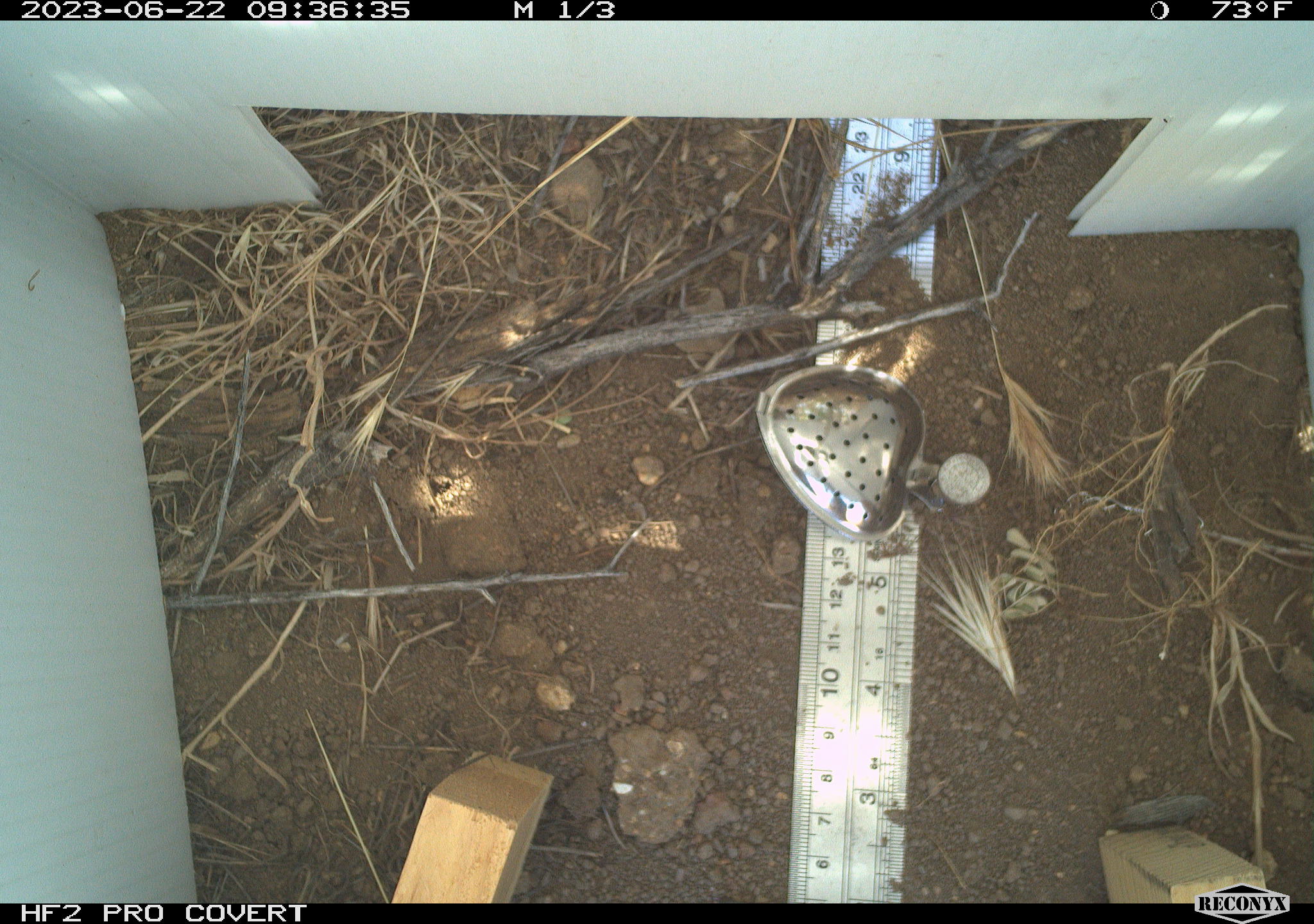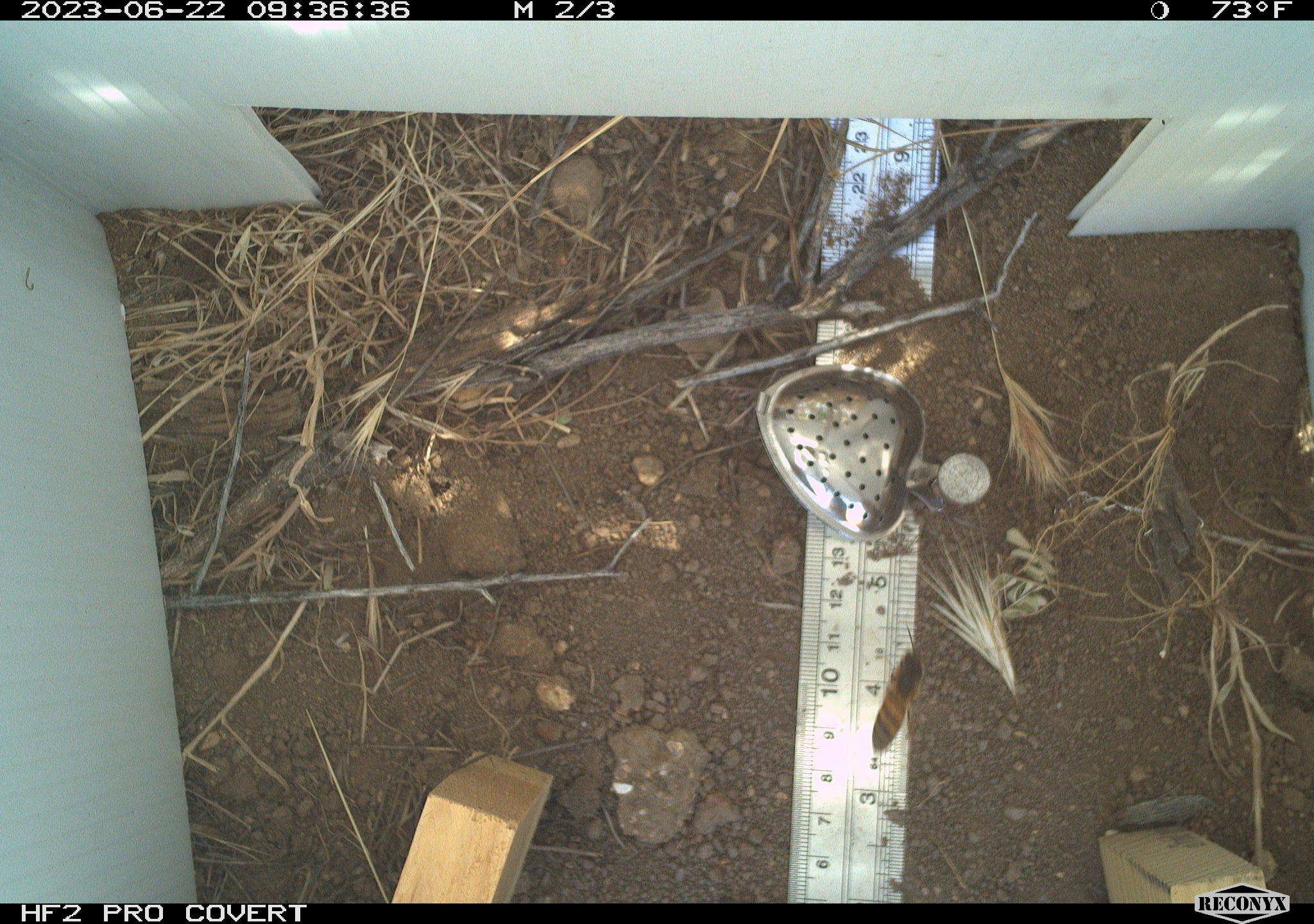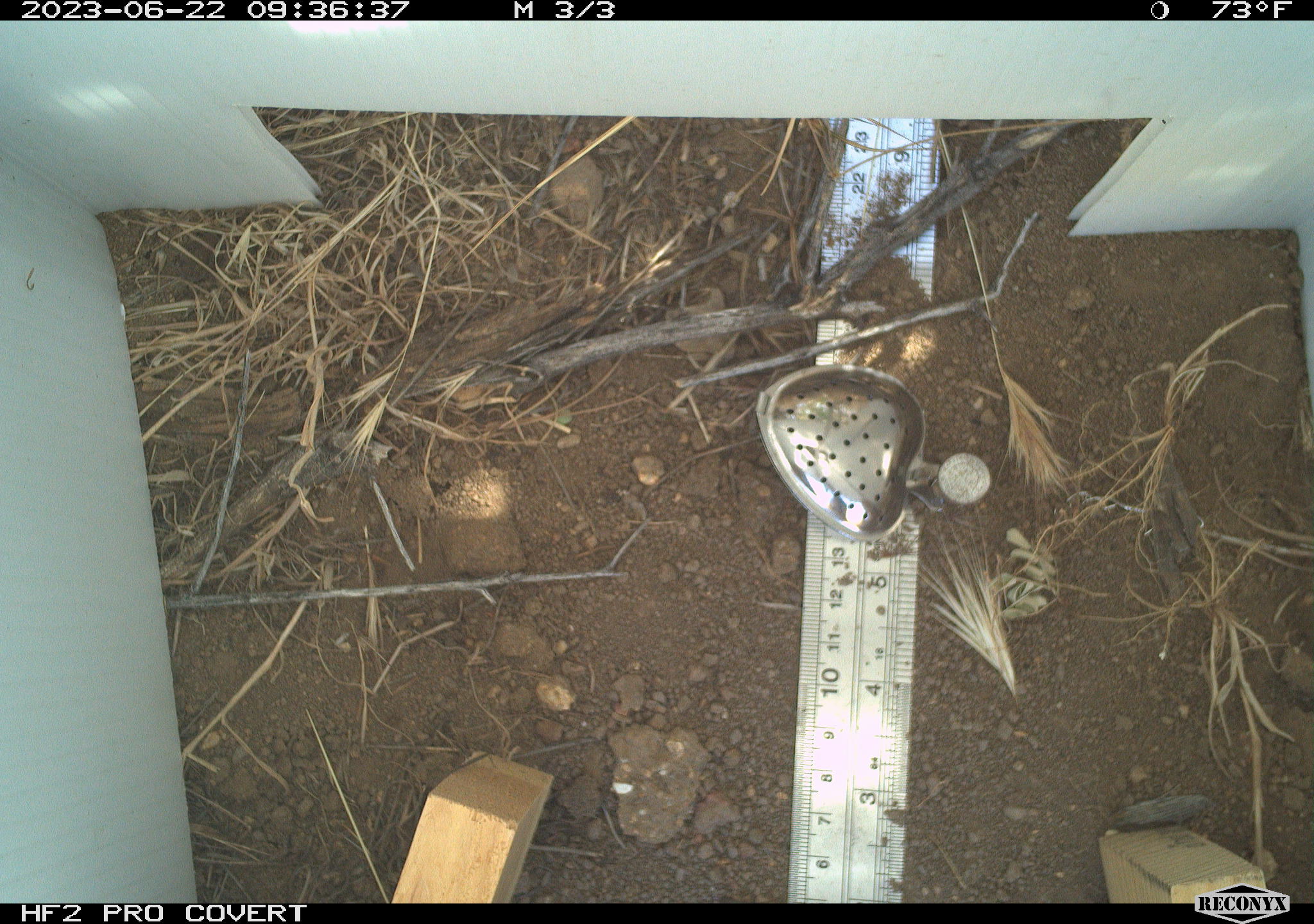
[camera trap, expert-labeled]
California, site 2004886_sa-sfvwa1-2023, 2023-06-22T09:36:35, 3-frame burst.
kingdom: Animalia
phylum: Arthropoda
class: Insecta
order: Hymenoptera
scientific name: Hymenoptera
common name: ants, bees, wasps, and sawflies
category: hymenoptera order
Hymenoptera order (ants, bees, wasps, and sawflies) (Hymenoptera).